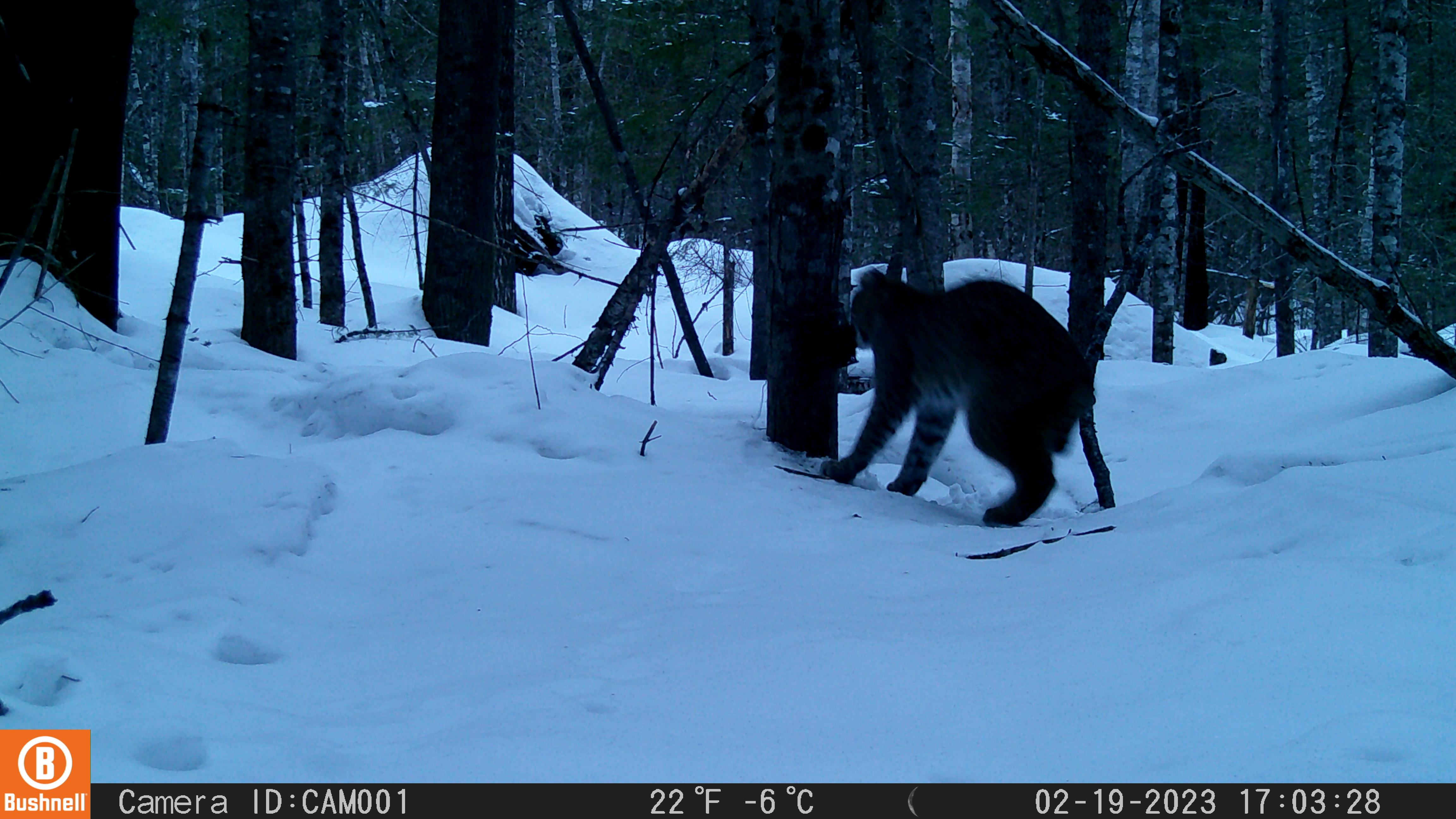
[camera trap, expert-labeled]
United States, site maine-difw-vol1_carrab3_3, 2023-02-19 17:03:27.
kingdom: Animalia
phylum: Chordata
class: Mammalia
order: Carnivora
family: Felidae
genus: Lynx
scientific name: Lynx rufus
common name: bobcat